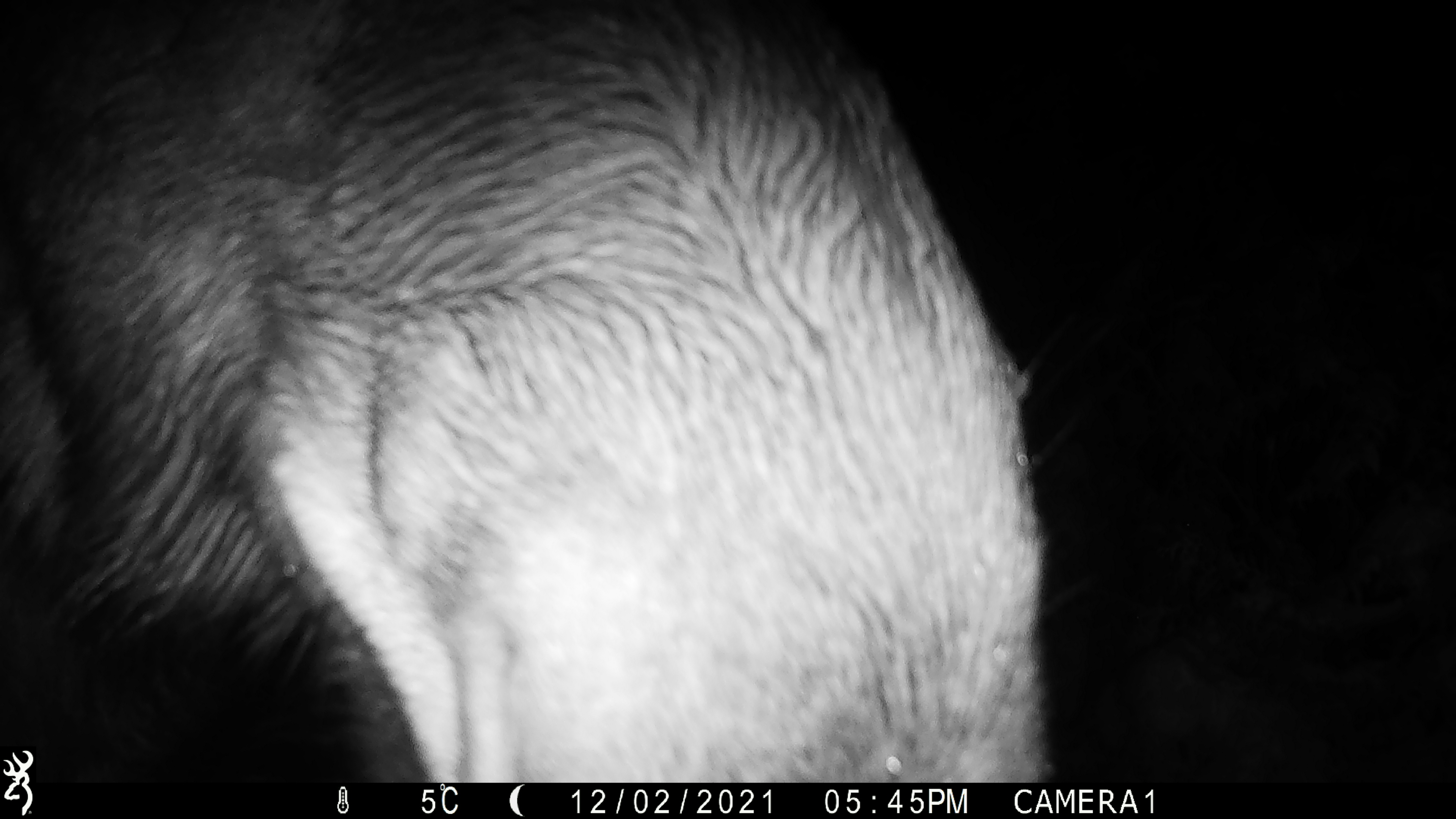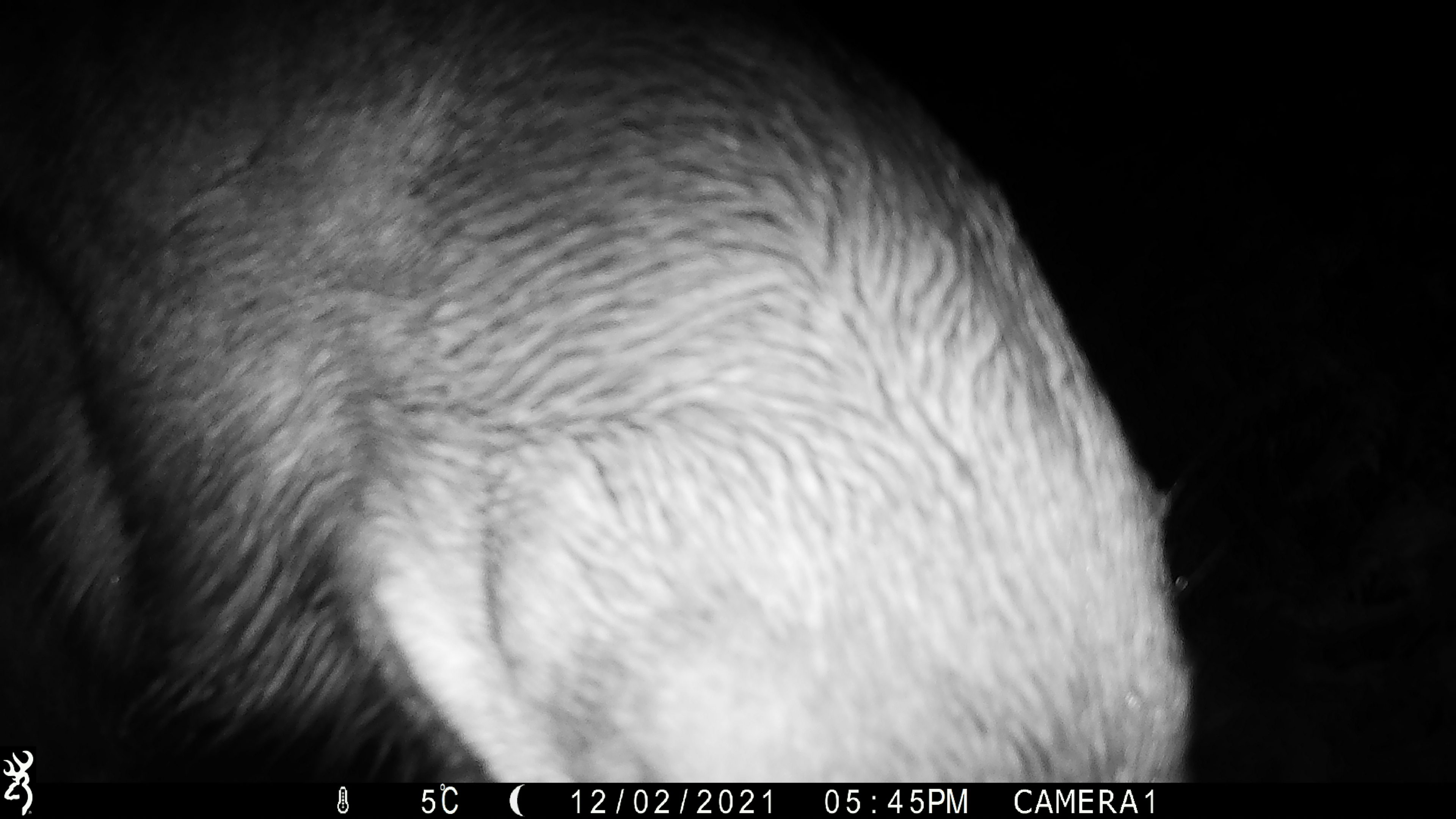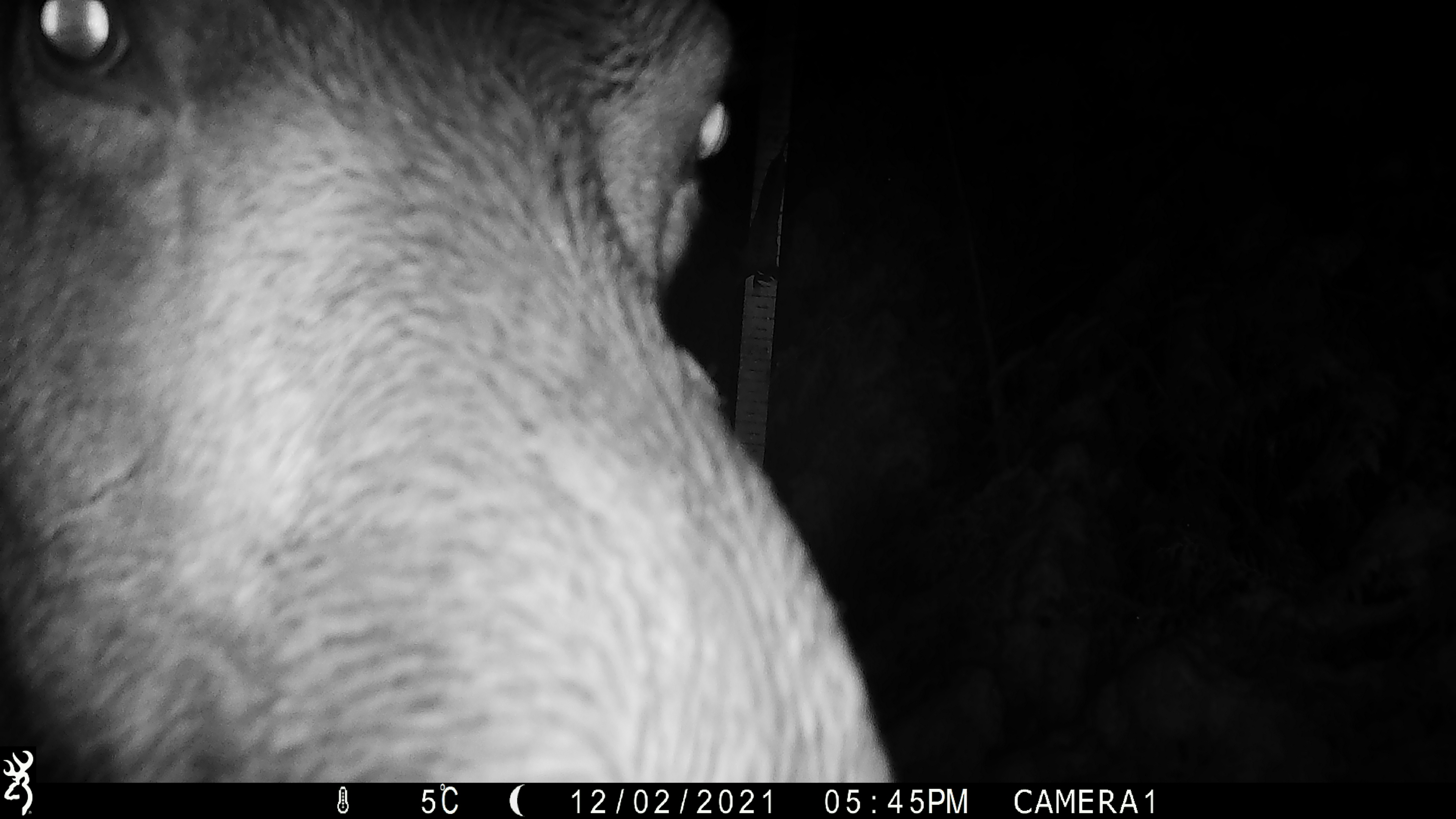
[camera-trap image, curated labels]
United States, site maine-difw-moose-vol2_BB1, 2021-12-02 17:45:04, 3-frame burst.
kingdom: Animalia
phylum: Chordata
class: Mammalia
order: Artiodactyla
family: Cervidae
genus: Alces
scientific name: Alces alces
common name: moose